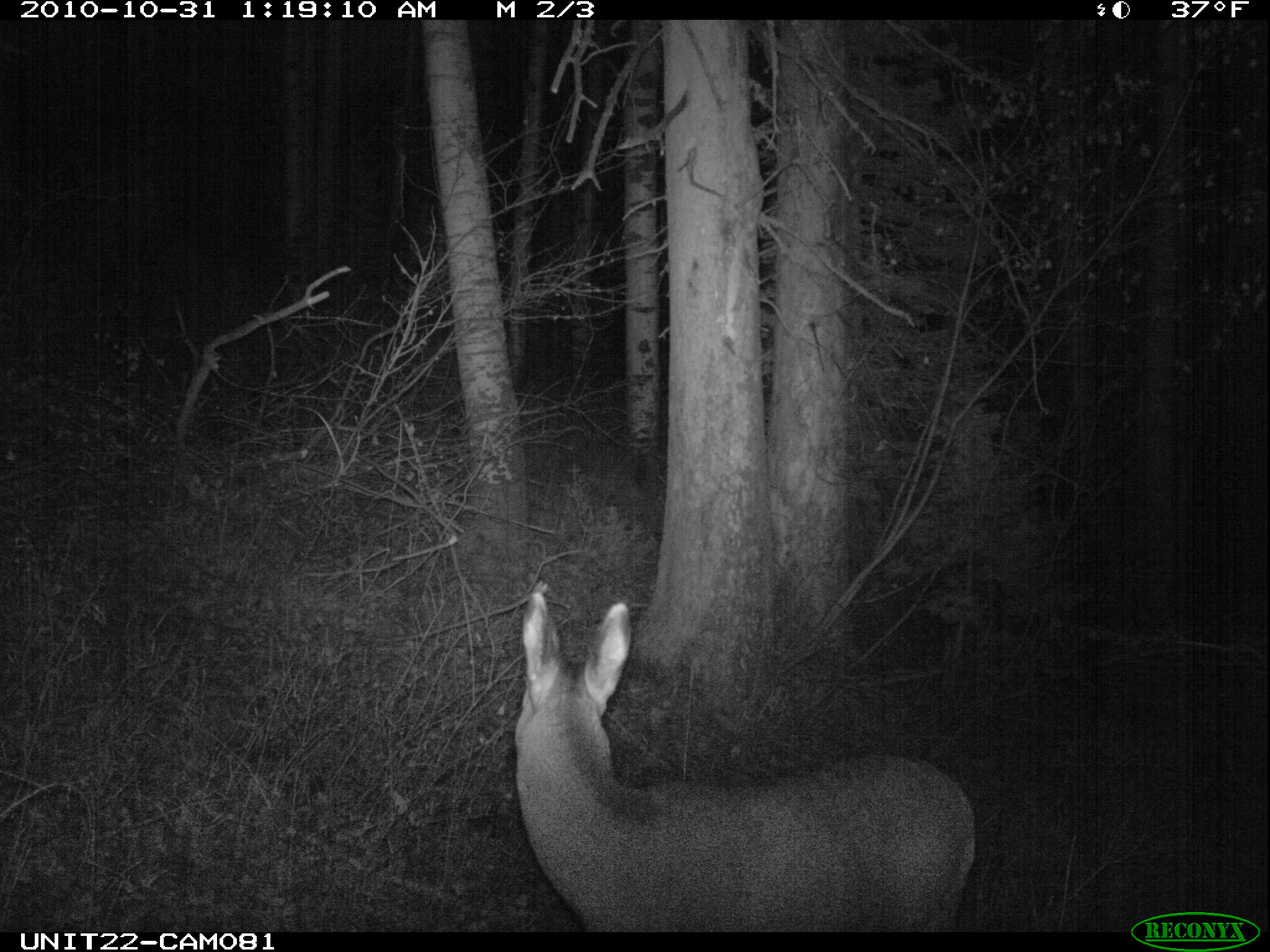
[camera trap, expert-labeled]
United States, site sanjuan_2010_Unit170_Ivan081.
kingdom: Animalia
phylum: Chordata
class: Mammalia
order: Artiodactyla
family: Cervidae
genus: Odocoileus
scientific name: Odocoileus hemionus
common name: mule deer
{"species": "Odocoileus hemionus (mule deer)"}